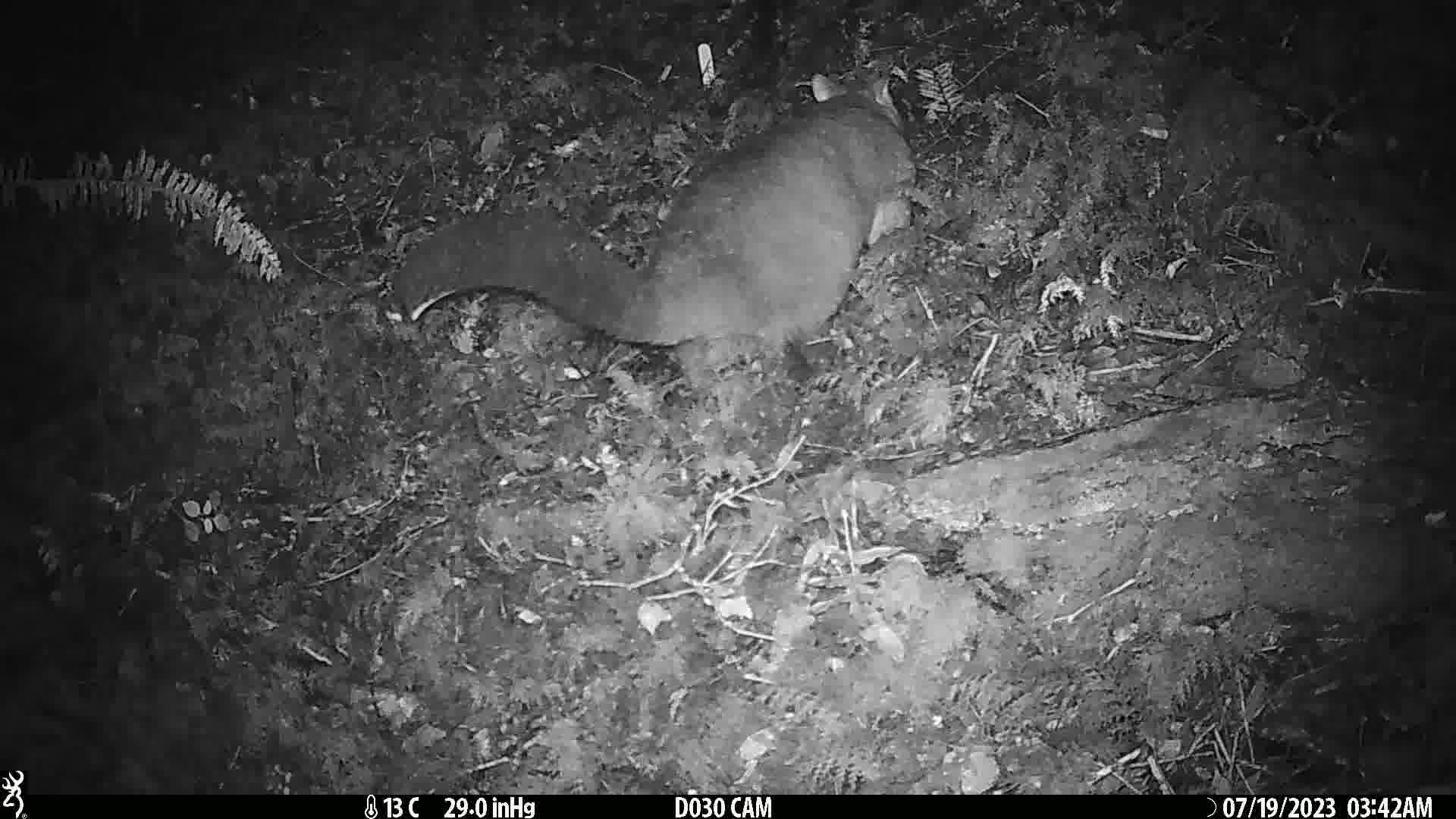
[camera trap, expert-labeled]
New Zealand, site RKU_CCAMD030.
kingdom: Animalia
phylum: Chordata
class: Mammalia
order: Diprotodontia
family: Phalangeridae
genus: Trichosurus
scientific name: Trichosurus vulpecula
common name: common brushtail possum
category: possum